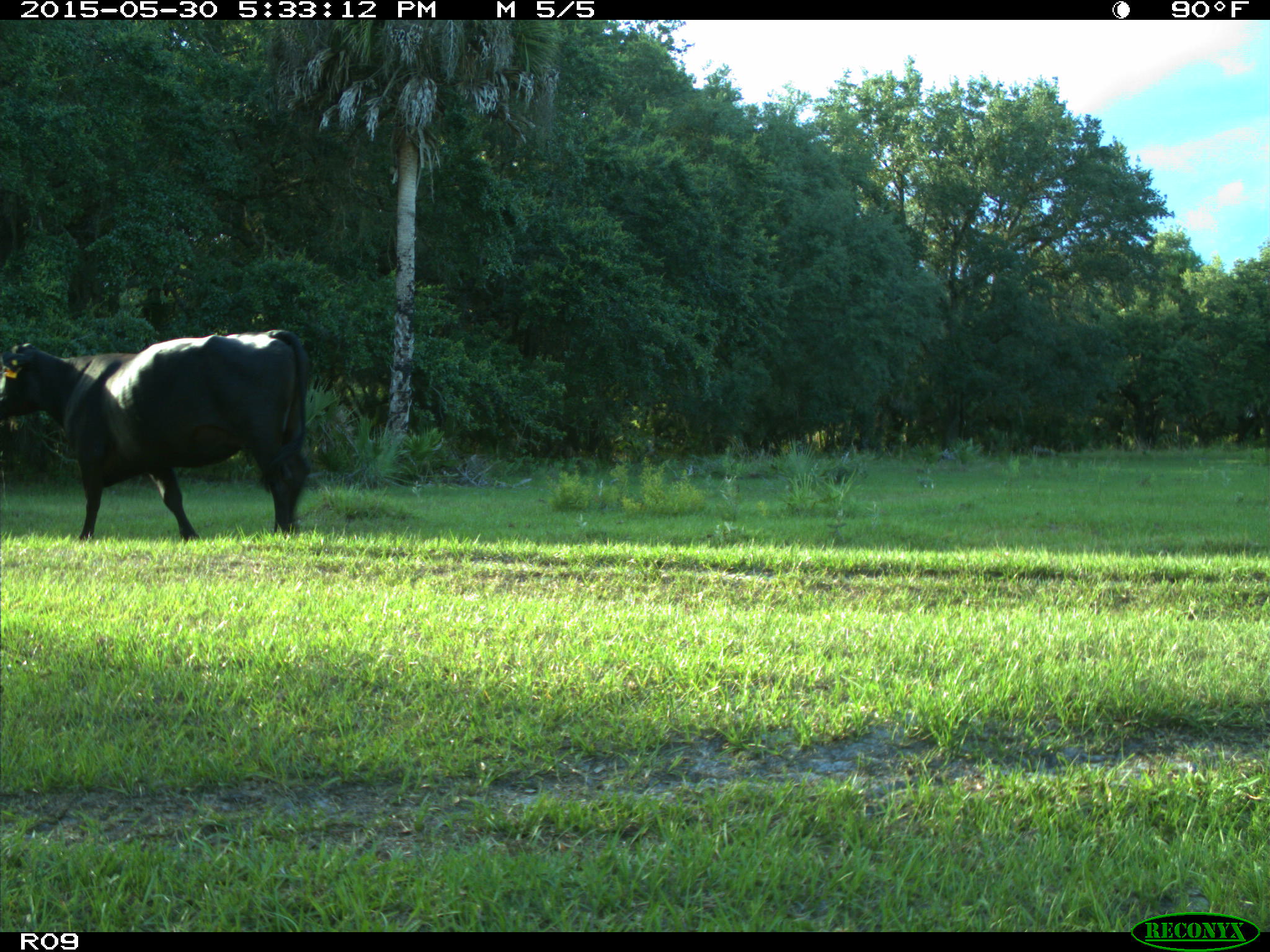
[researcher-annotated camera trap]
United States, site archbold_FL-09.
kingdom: Animalia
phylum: Chordata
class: Mammalia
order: Artiodactyla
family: Bovidae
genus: Bos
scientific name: Bos taurus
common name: domestic cow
Bos taurus (domestic cow).